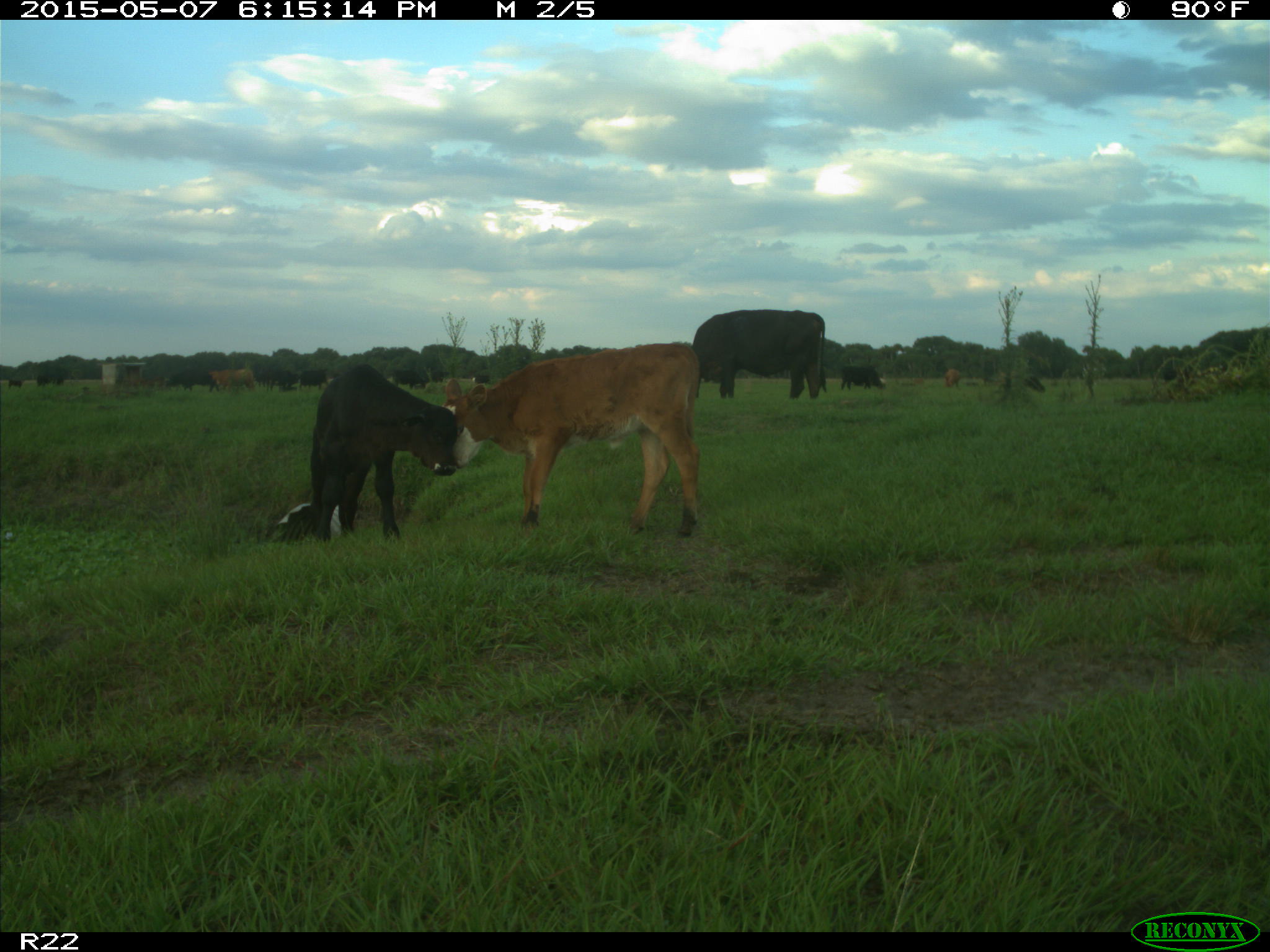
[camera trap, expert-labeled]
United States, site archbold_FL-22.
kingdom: Animalia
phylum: Chordata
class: Mammalia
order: Artiodactyla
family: Bovidae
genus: Bos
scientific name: Bos taurus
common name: domestic cow